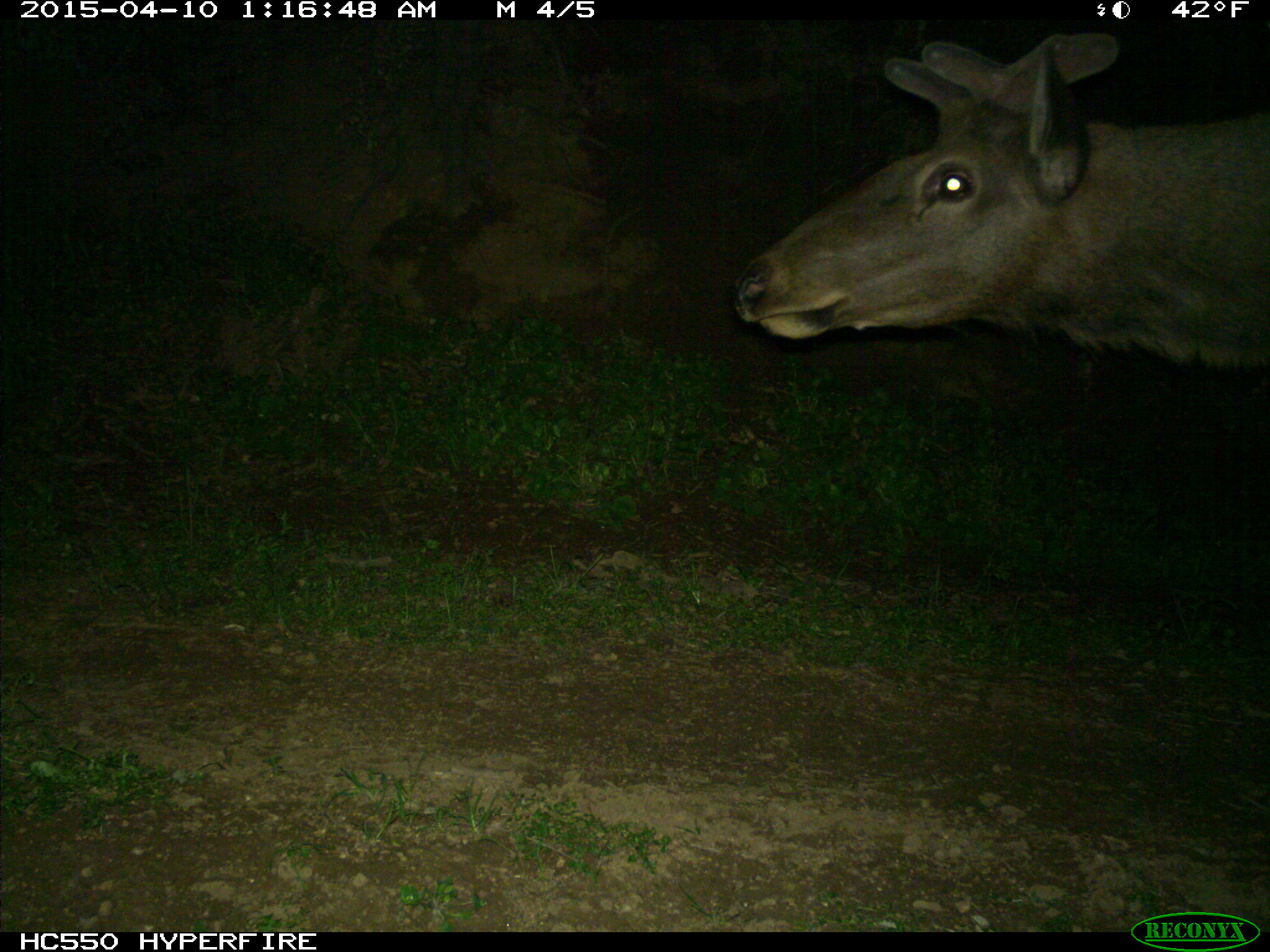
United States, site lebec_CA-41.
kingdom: Animalia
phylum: Chordata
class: Mammalia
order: Artiodactyla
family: Cervidae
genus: Cervus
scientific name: Cervus canadensis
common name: elk